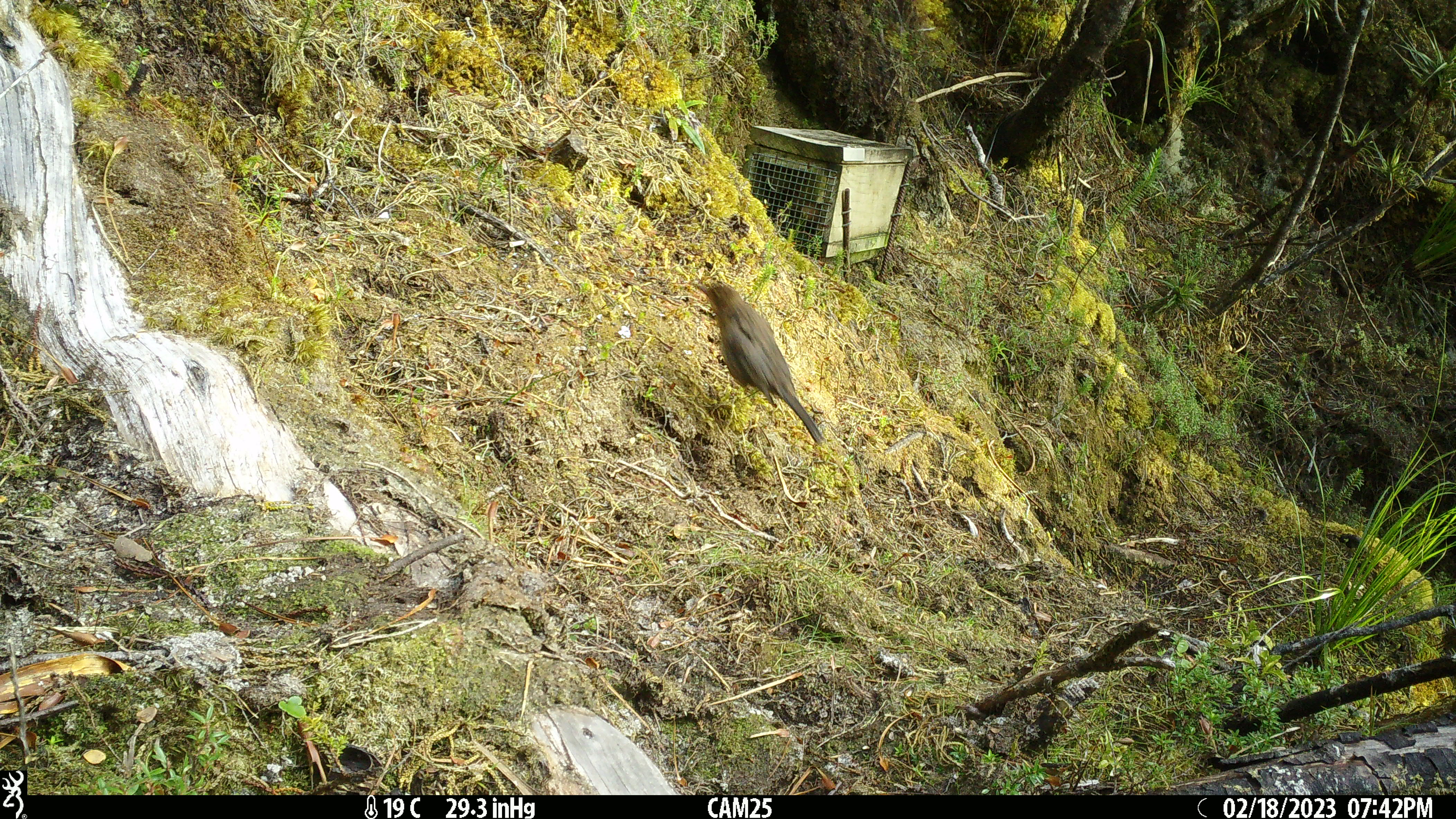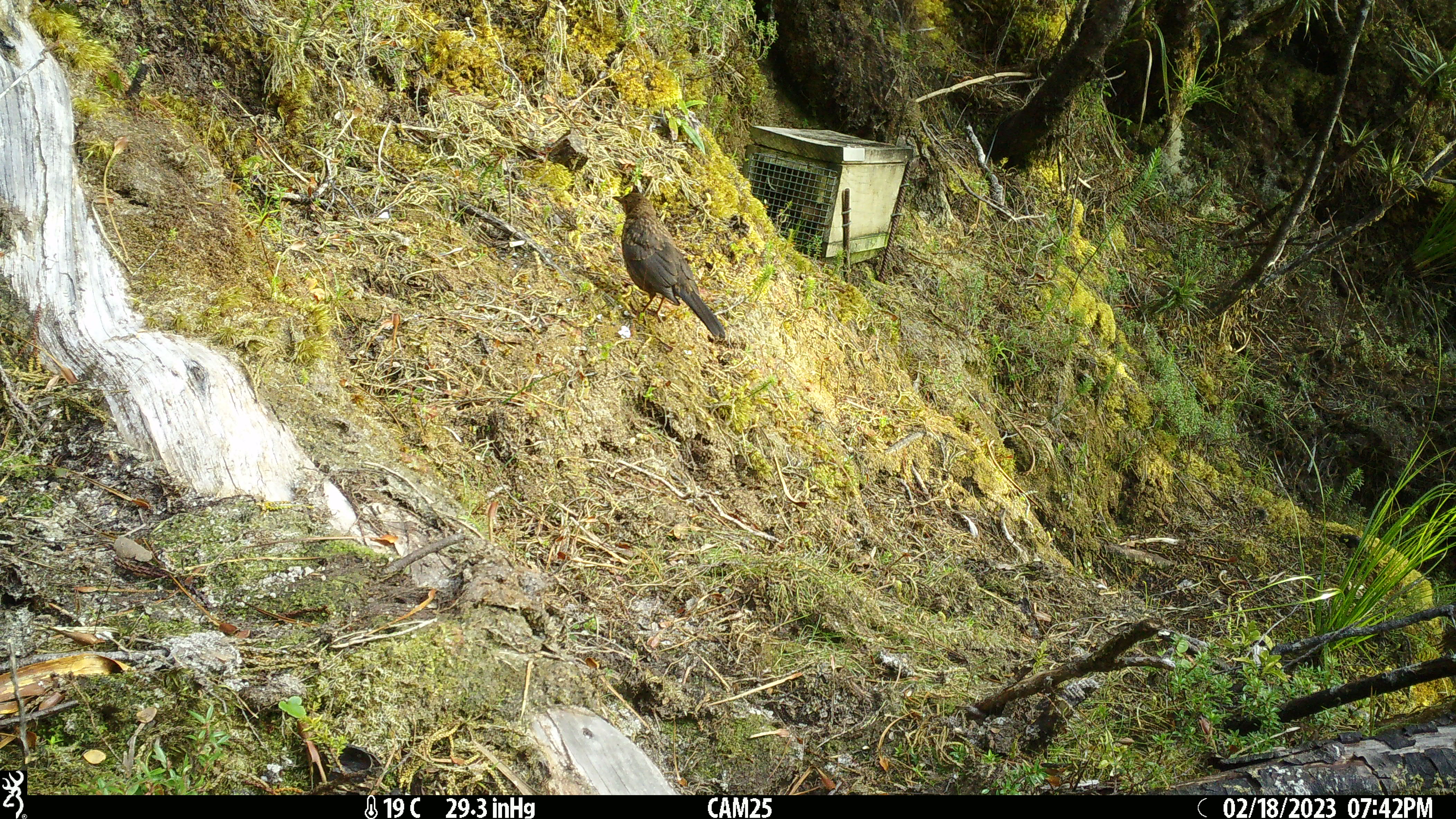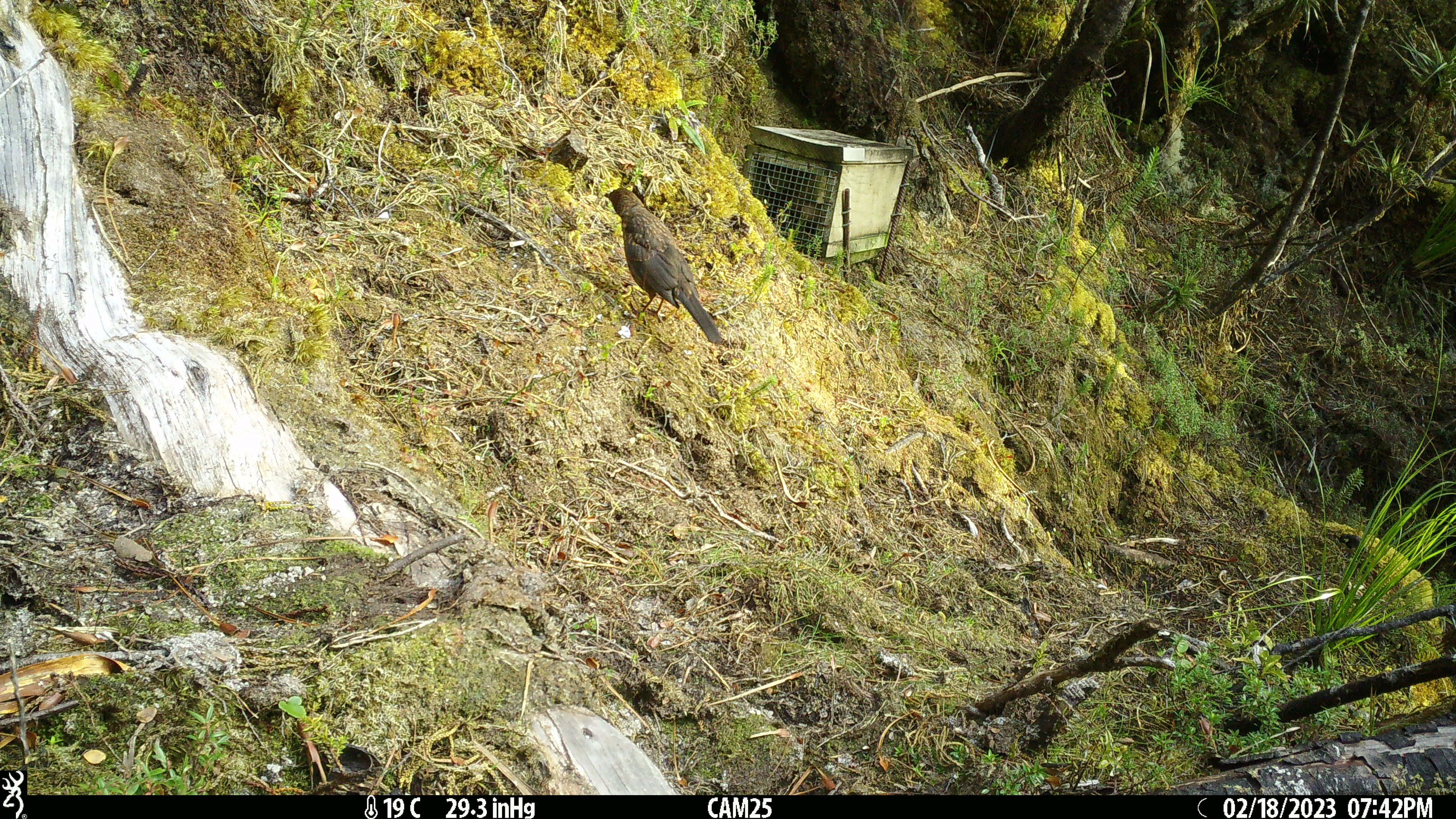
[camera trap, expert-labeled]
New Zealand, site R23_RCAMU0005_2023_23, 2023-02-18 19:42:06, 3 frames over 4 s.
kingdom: Animalia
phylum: Chordata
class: Aves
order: Passeriformes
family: Turdidae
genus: Turdus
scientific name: Turdus merula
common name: eurasian blackbird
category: blackbird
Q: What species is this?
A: Blackbird (eurasian blackbird) (Turdus merula).